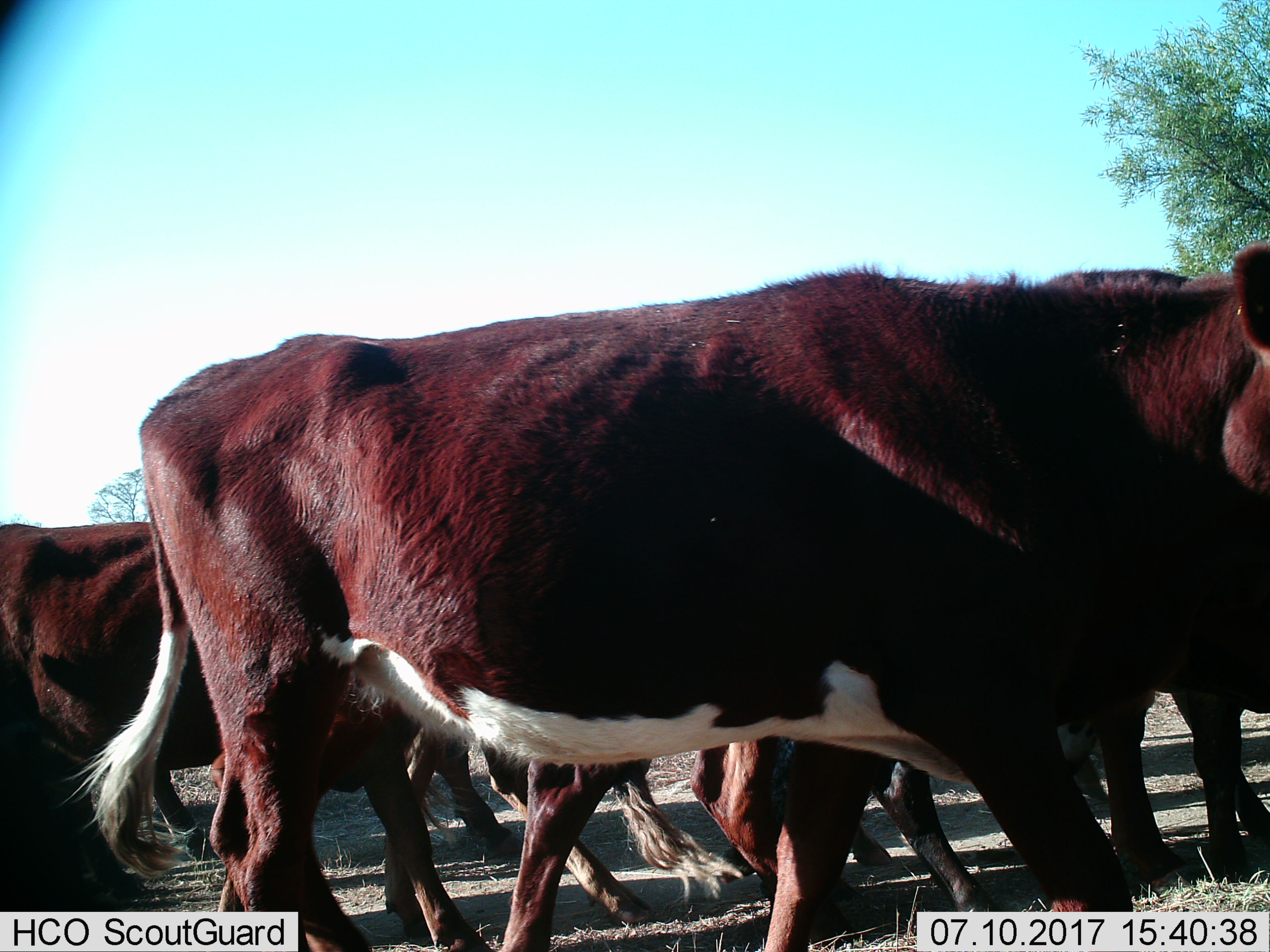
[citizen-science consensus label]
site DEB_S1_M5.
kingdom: Animalia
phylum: Chordata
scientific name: Vertebrata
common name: domestic animal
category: domesticanimal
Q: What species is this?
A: Domesticanimal (domestic animal) (Vertebrata).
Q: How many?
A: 6.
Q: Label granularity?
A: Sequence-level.